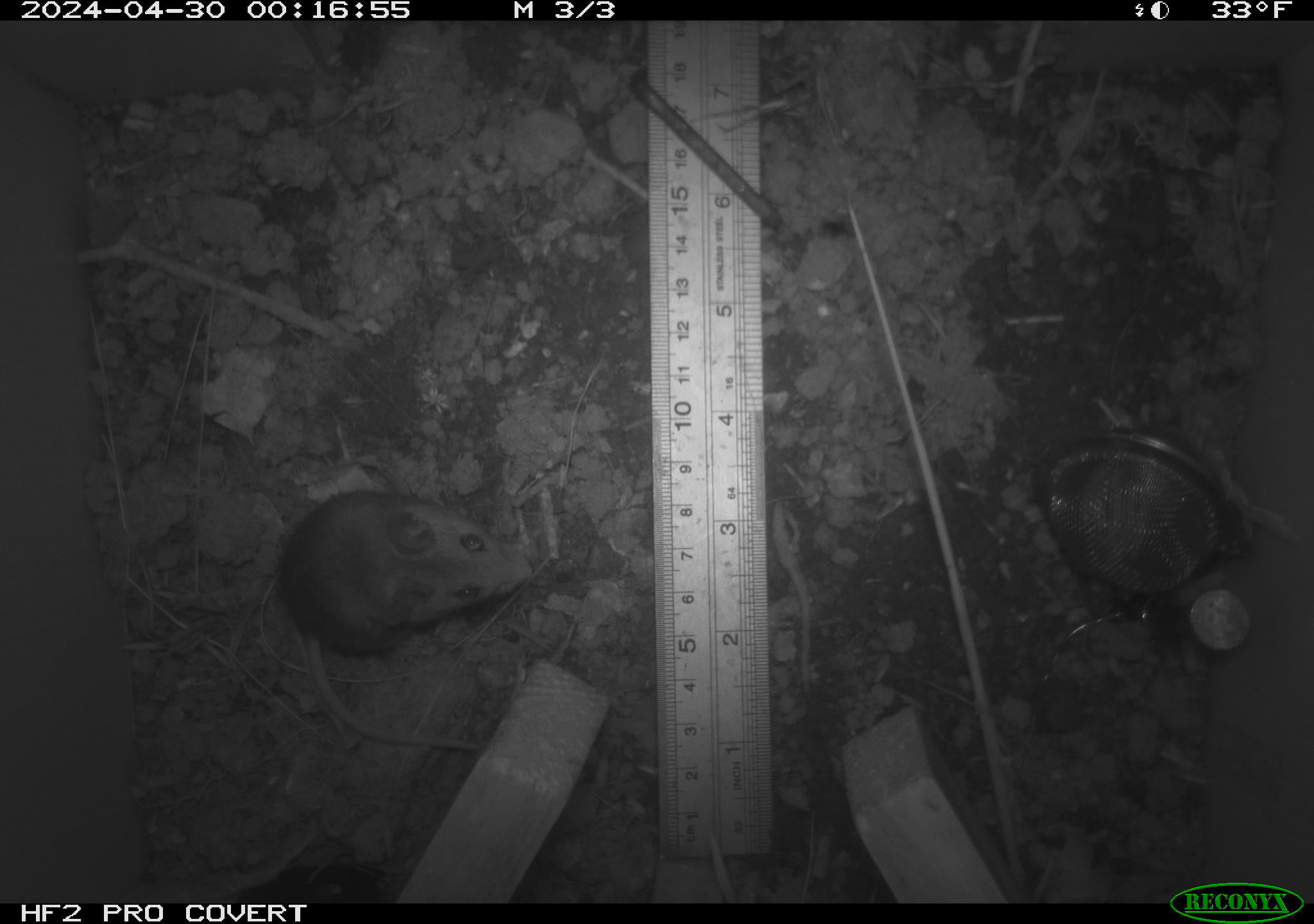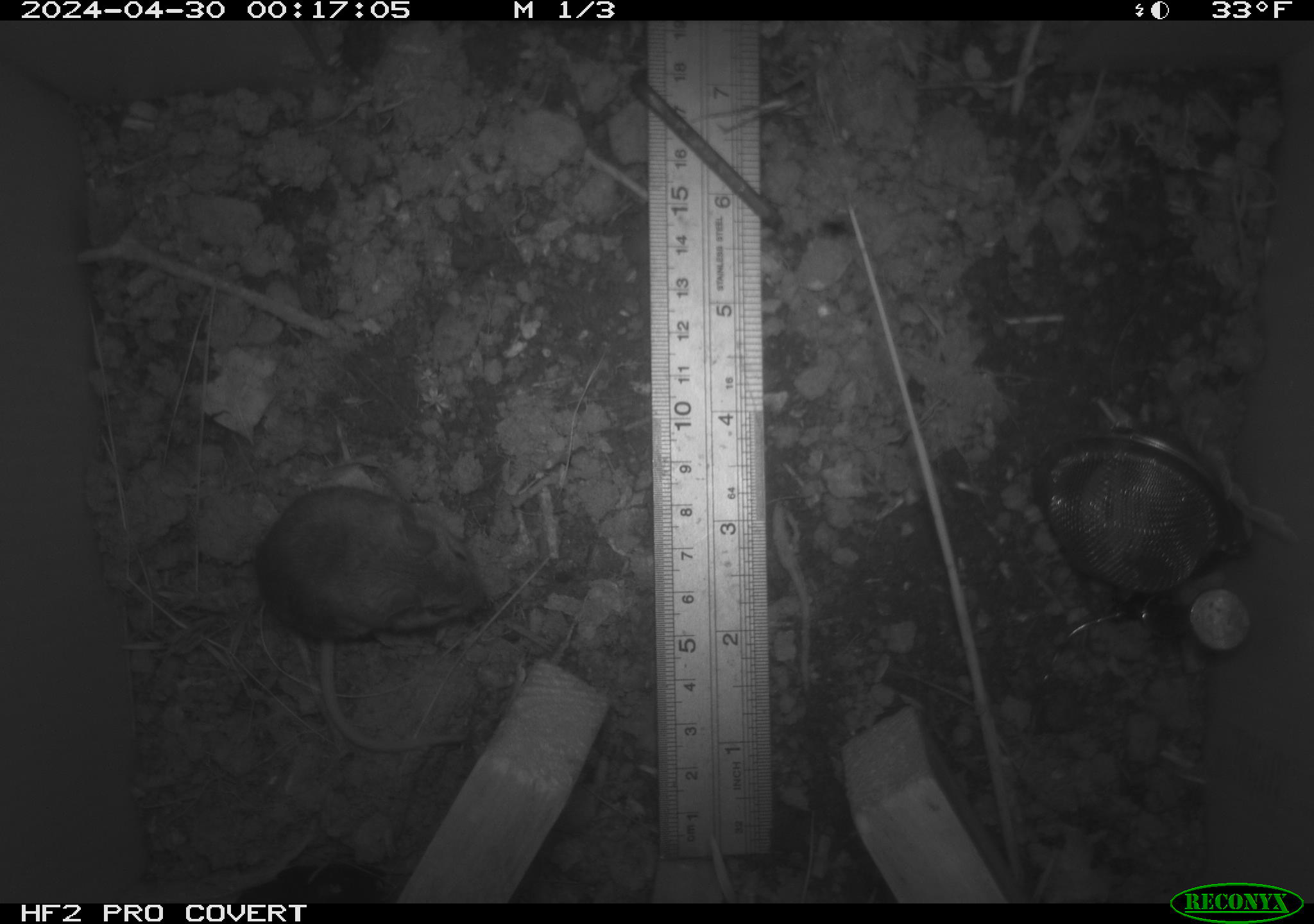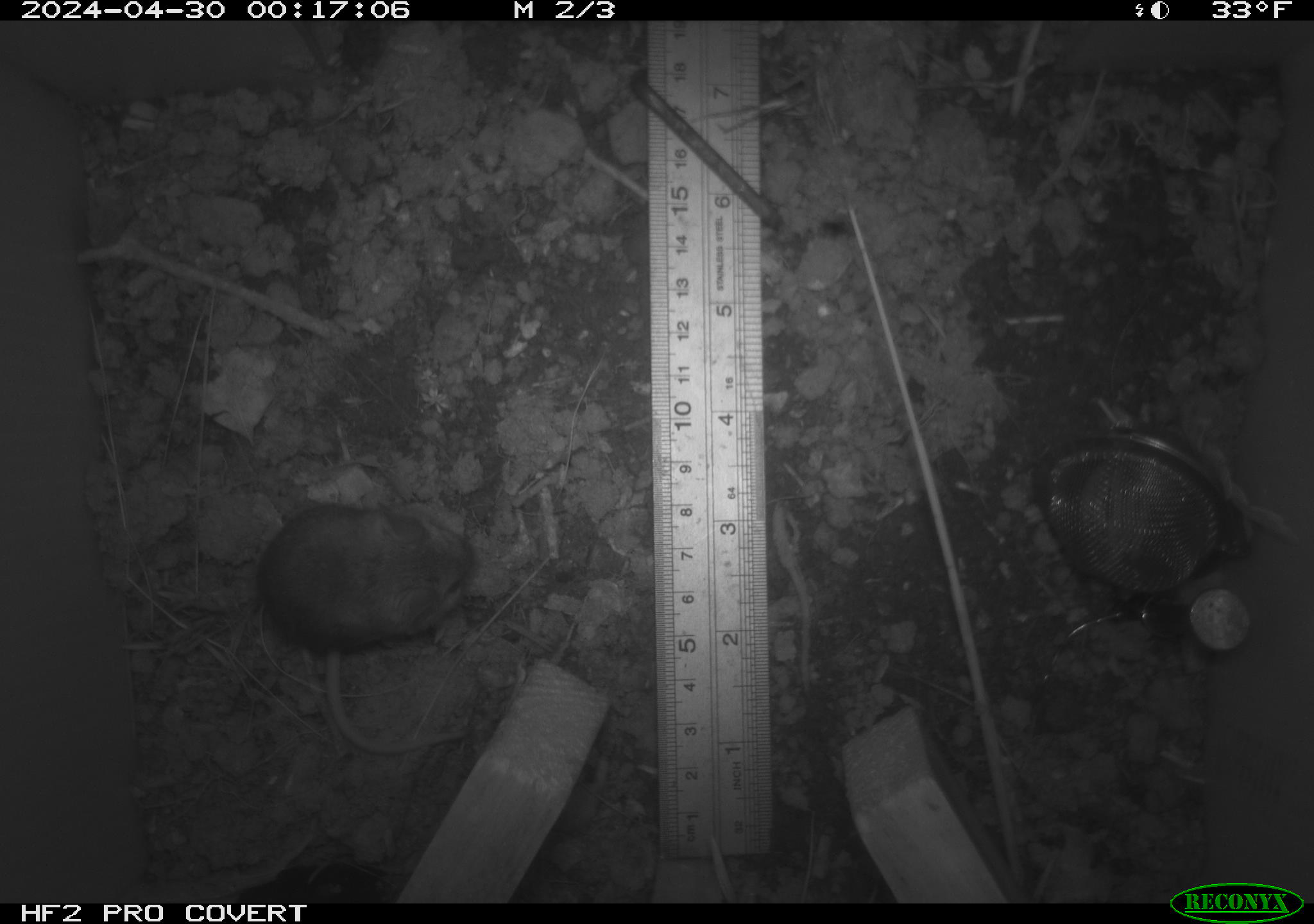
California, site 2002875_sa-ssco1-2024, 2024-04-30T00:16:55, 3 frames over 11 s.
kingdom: Animalia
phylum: Chordata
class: Mammalia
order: Rodentia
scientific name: Rodentia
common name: mouse species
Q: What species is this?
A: Mouse species (Rodentia).